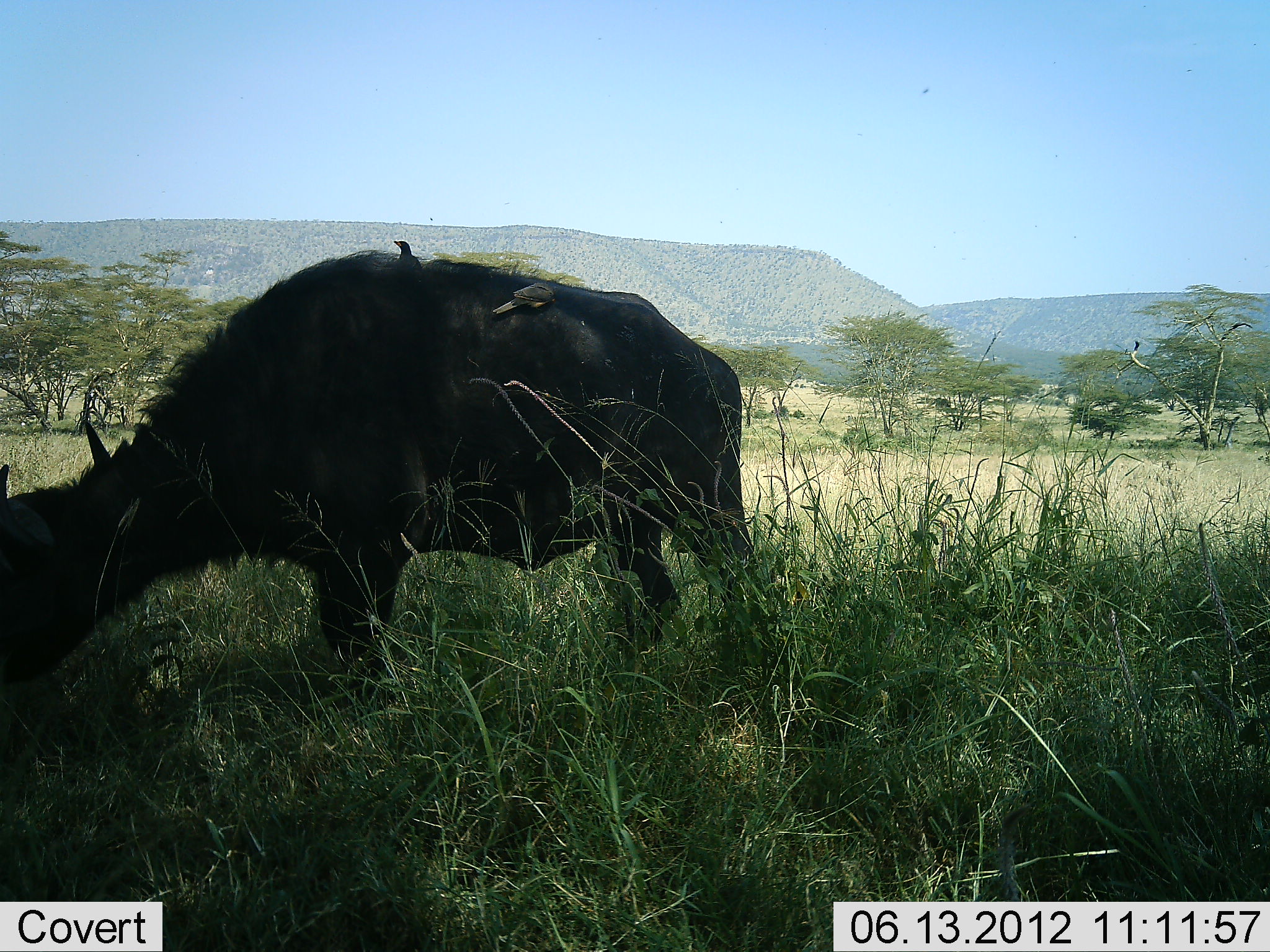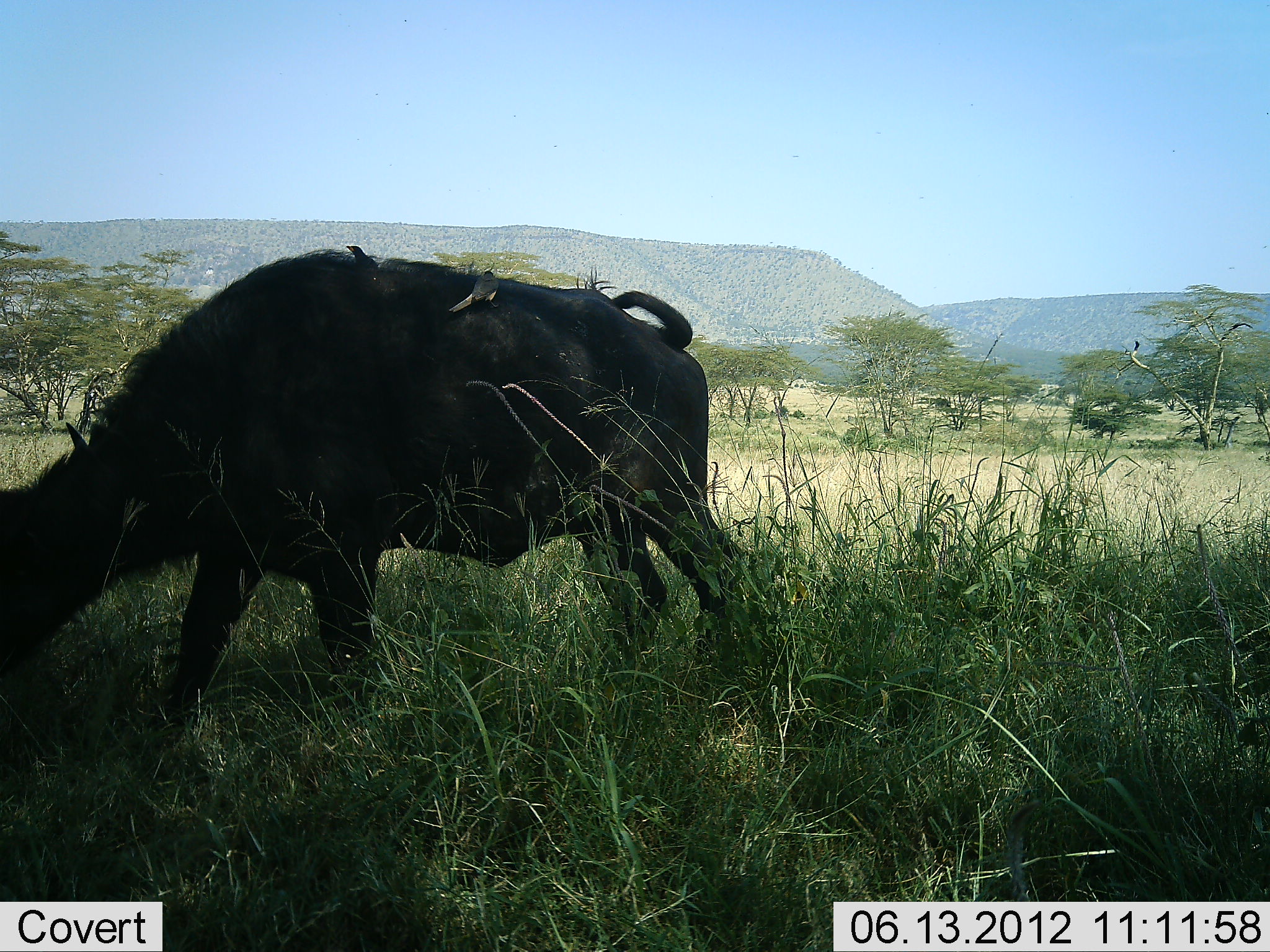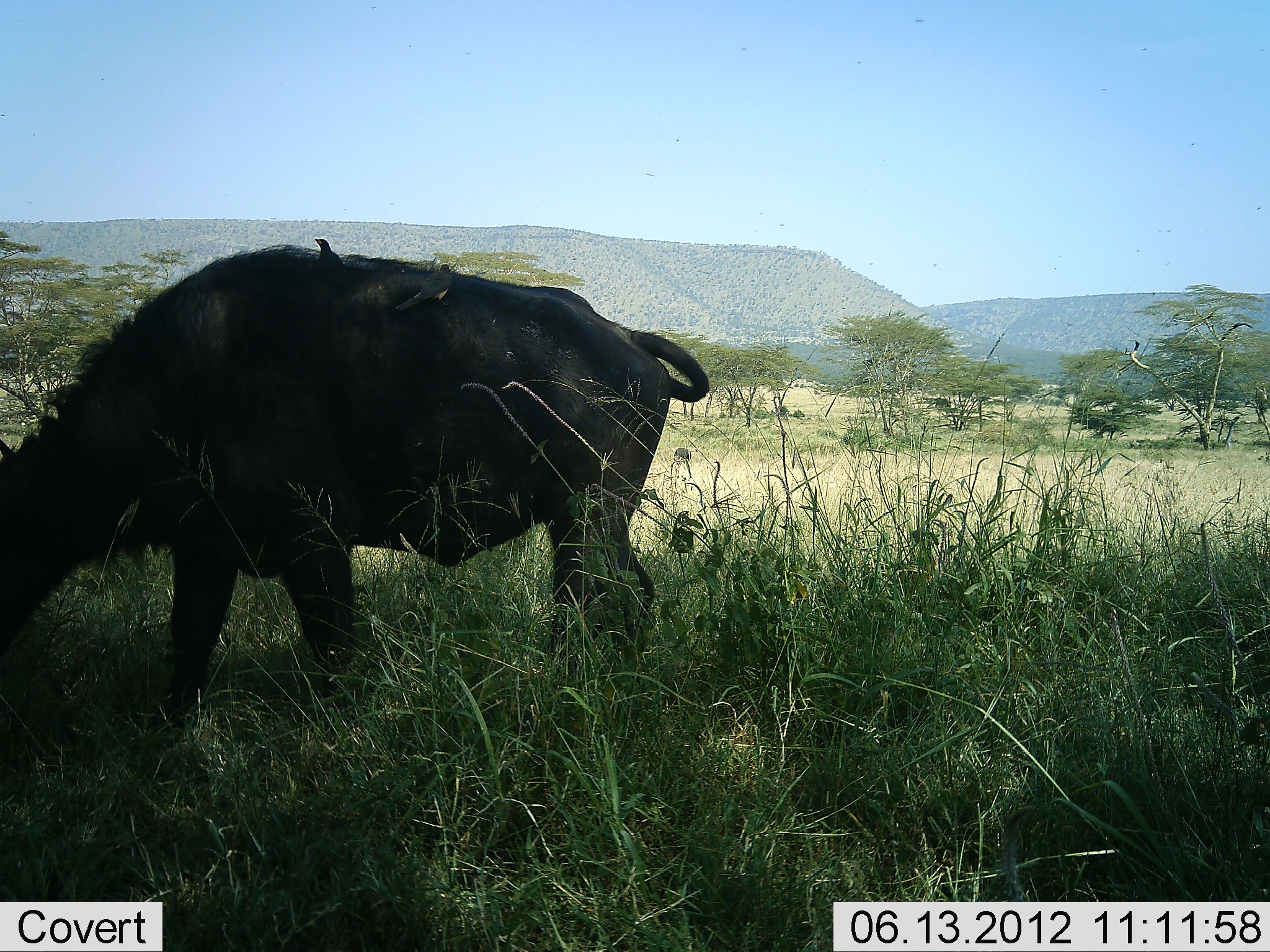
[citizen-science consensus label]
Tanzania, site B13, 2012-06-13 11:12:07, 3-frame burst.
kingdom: Animalia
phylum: Chordata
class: Mammalia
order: Artiodactyla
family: Bovidae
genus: Syncerus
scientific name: Syncerus caffer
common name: cape buffalo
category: buffalo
Buffalo (cape buffalo) (Syncerus caffer), count 1. Behavior (volunteer vote fractions): standing 6%, resting 0%, moving 44%, interacting 0%. Young present (vote fraction): 0%. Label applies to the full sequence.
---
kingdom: Animalia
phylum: Chordata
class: Aves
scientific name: Aves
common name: bird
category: otherbird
Otherbird (bird) (Aves), count 2. Behavior (volunteer vote fractions): standing 64%, resting 18%, moving 0%, interacting 9%. Young present (vote fraction): 0%. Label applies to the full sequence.